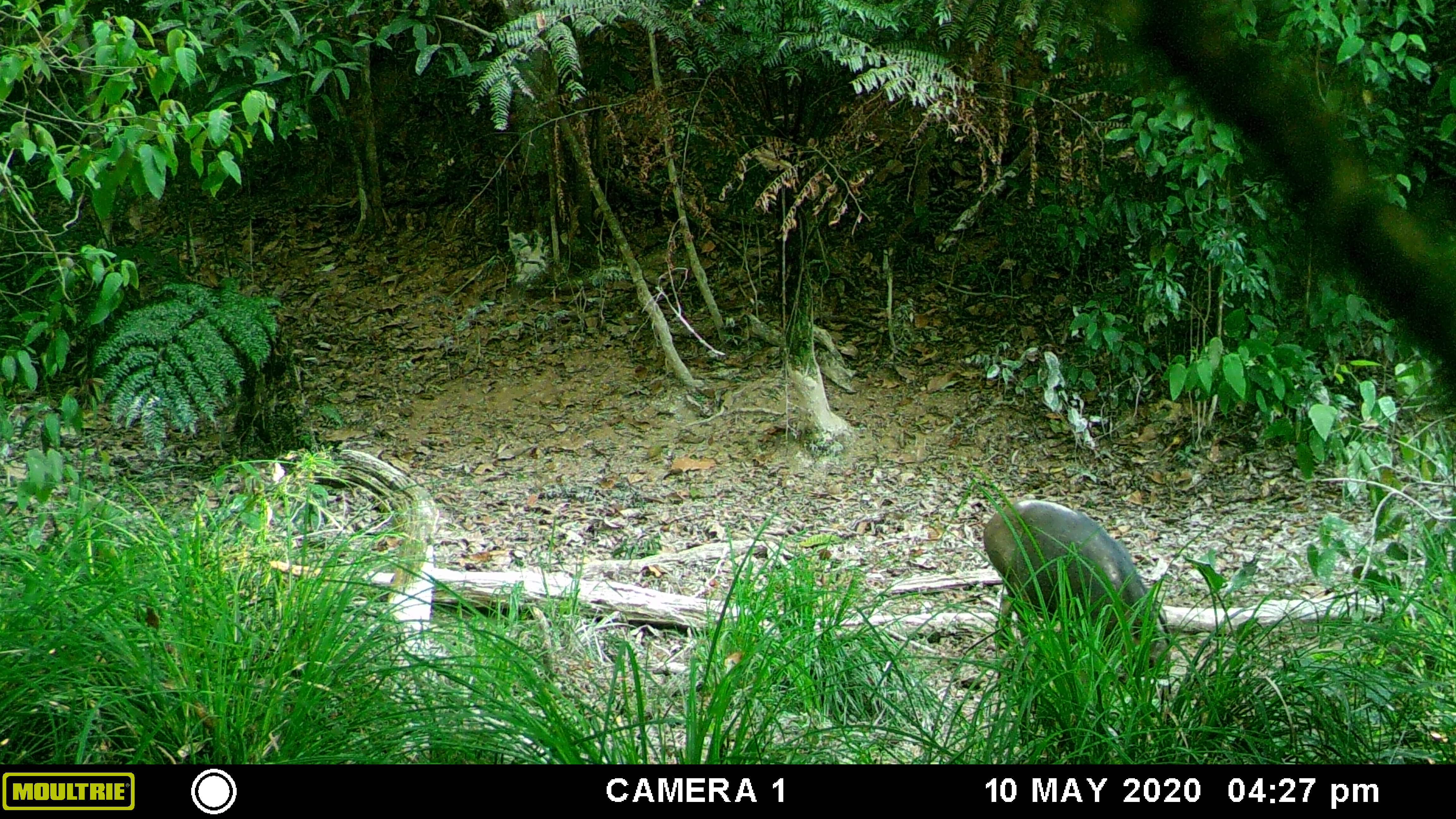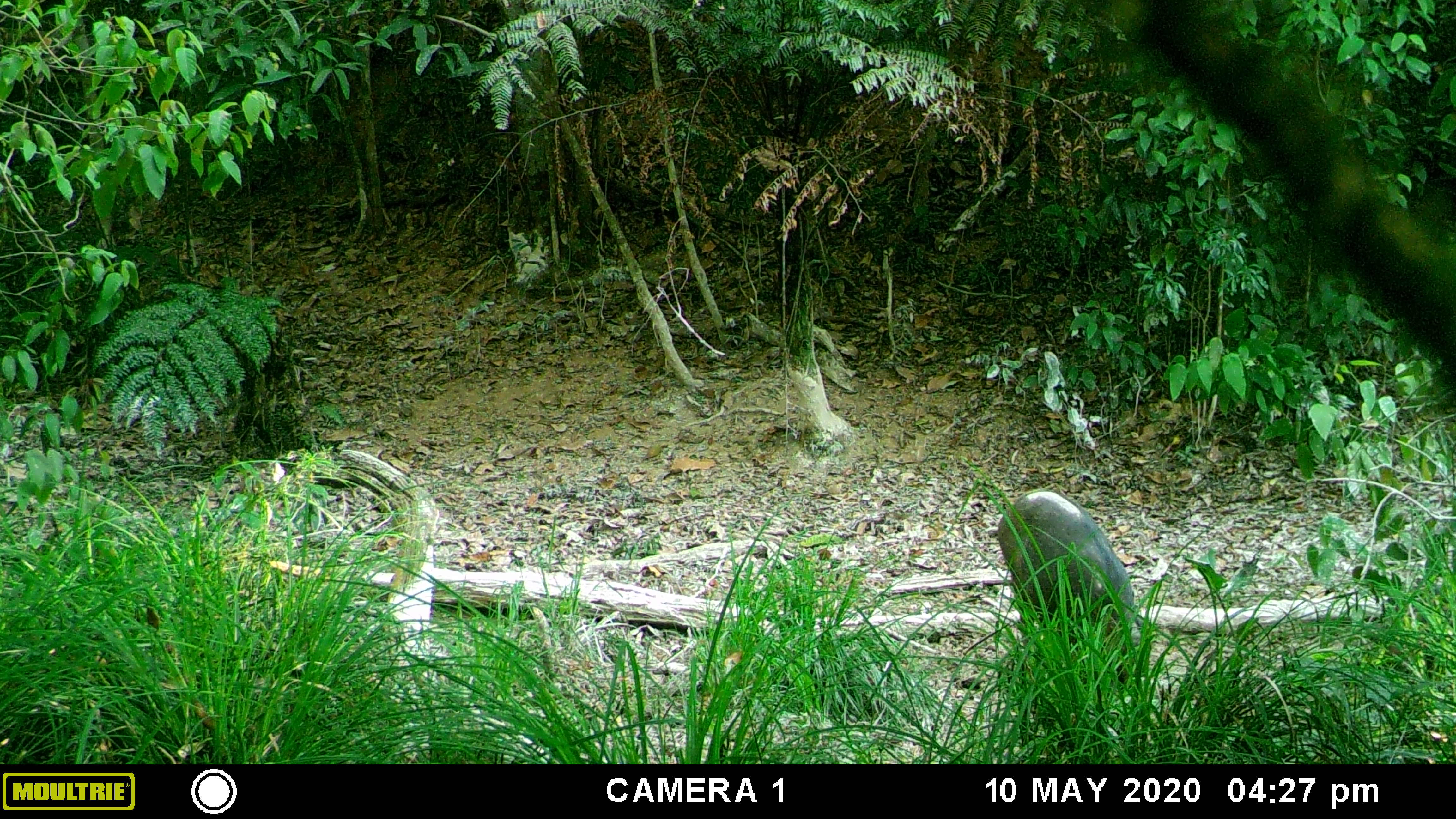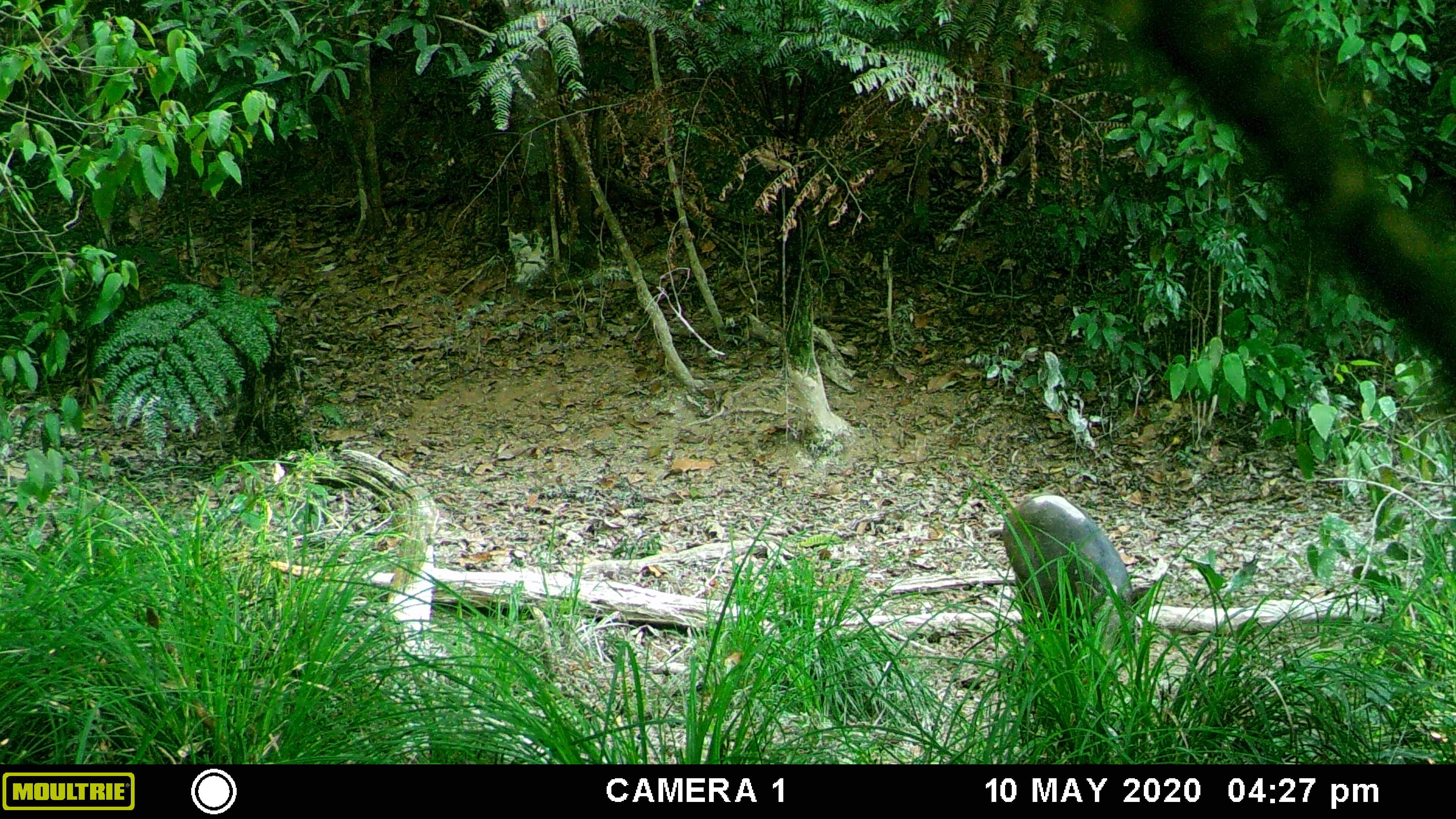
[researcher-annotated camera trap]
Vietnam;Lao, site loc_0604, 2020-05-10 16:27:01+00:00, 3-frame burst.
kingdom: Animalia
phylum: Chordata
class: Mammalia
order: Artiodactyla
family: Suidae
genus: Sus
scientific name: Sus scrofa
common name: eurasian wild pig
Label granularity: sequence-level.